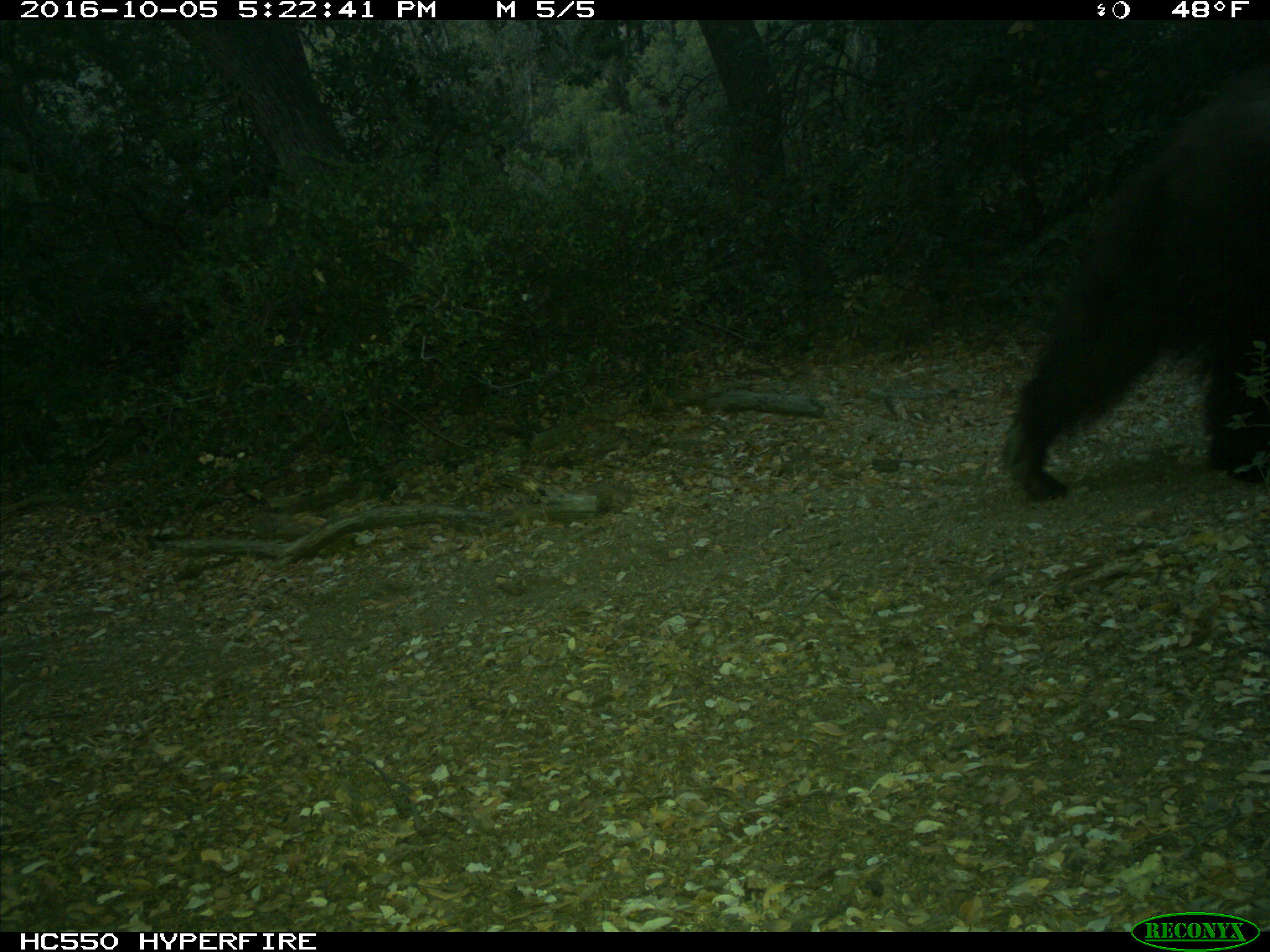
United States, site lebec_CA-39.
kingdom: Animalia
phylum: Chordata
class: Mammalia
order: Carnivora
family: Ursidae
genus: Ursus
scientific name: Ursus americanus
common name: american black bear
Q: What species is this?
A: Ursus americanus (american black bear).